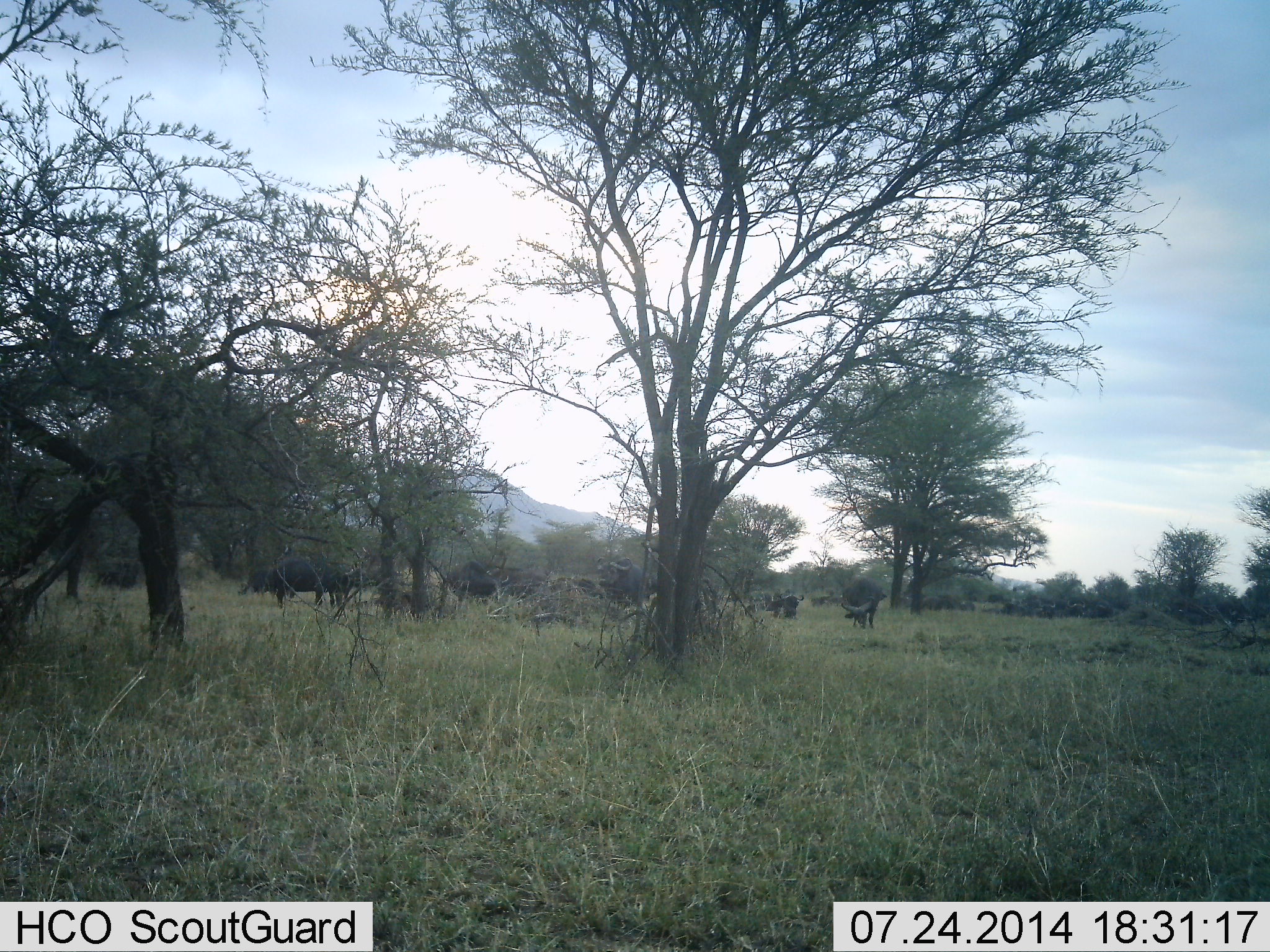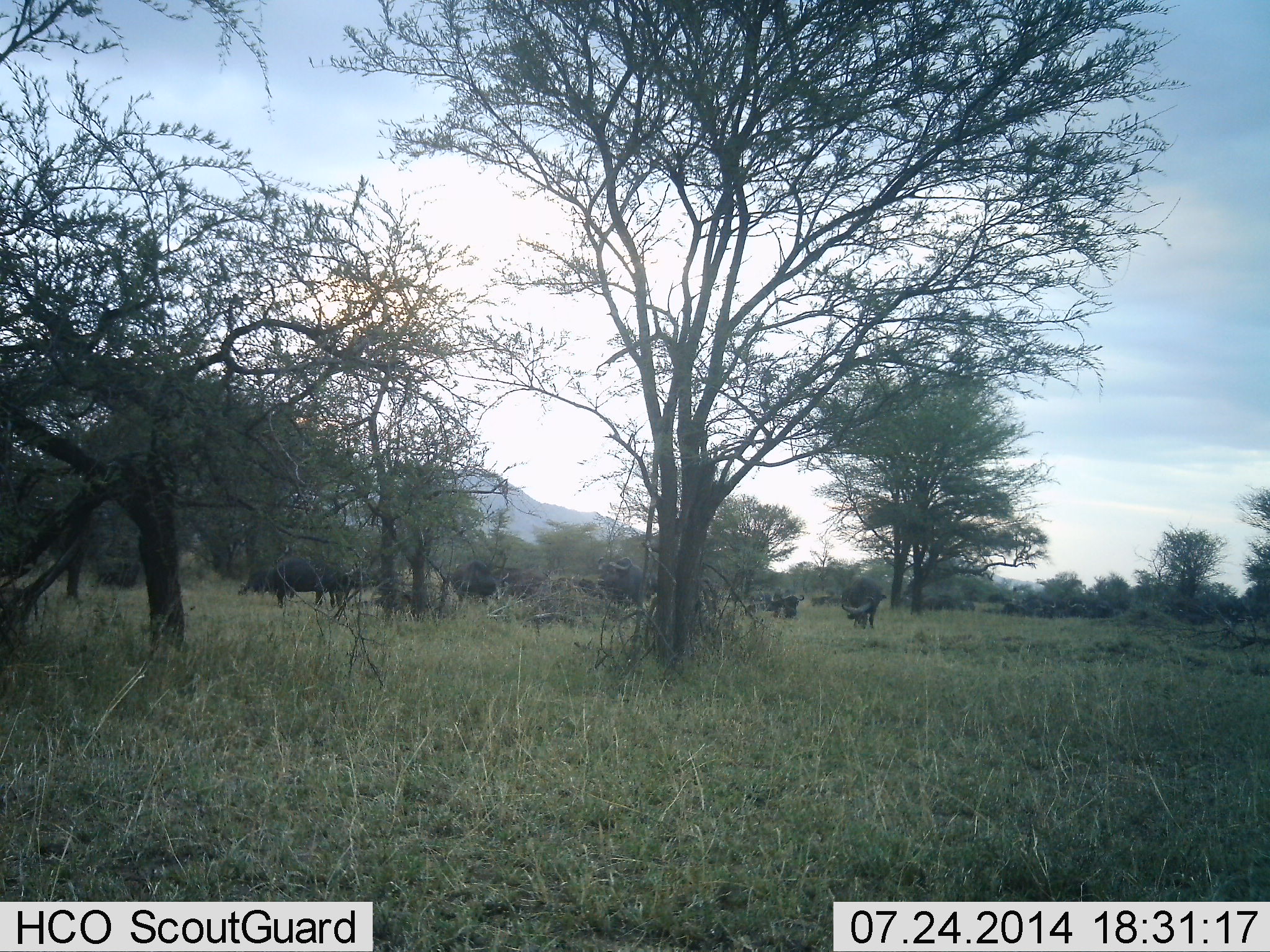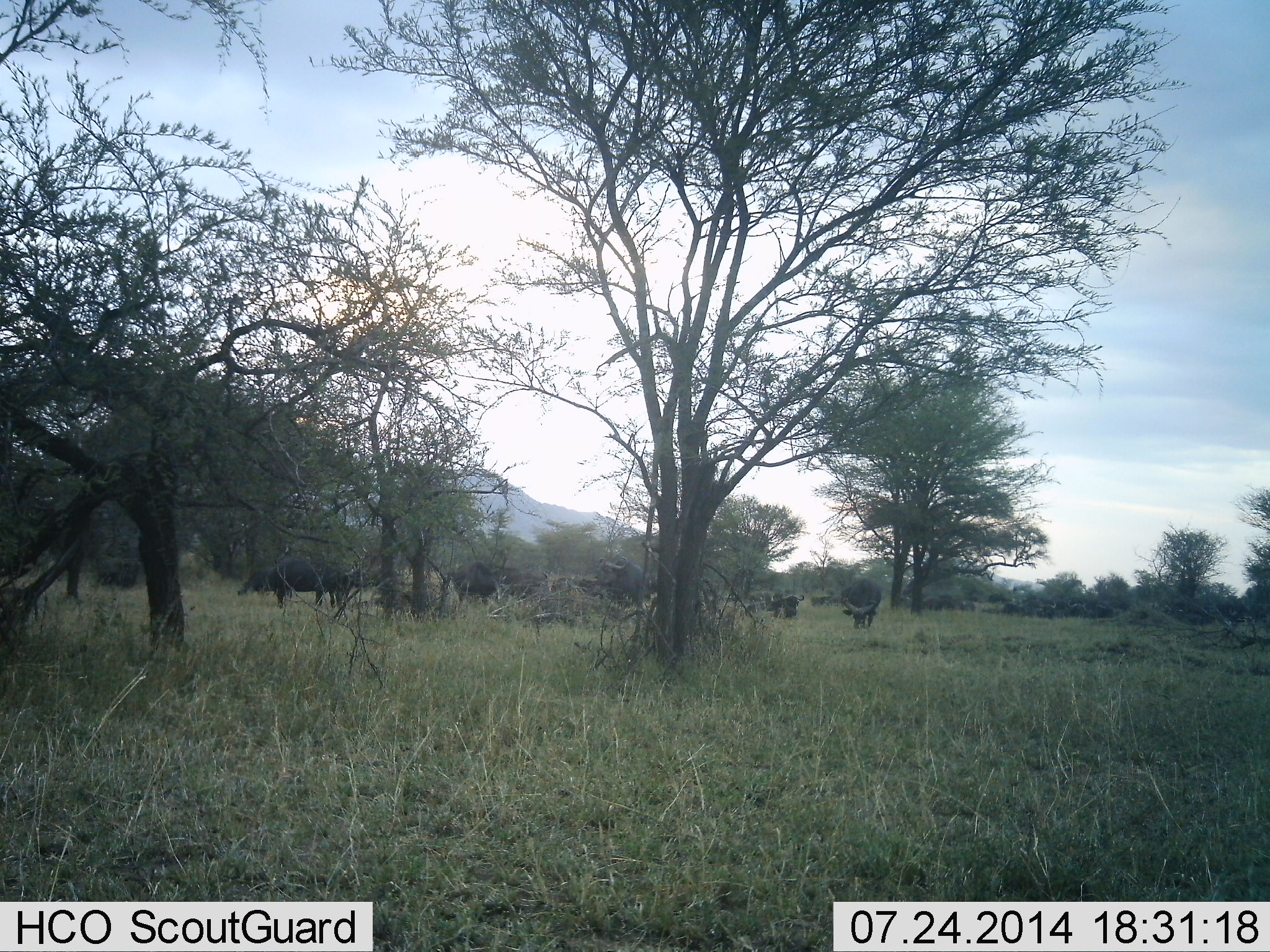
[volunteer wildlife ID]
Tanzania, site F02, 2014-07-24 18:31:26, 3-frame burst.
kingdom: Animalia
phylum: Chordata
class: Mammalia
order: Artiodactyla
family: Bovidae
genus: Syncerus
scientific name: Syncerus caffer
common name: cape buffalo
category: buffalo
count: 8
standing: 80%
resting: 0%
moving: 20%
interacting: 0%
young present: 0%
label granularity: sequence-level